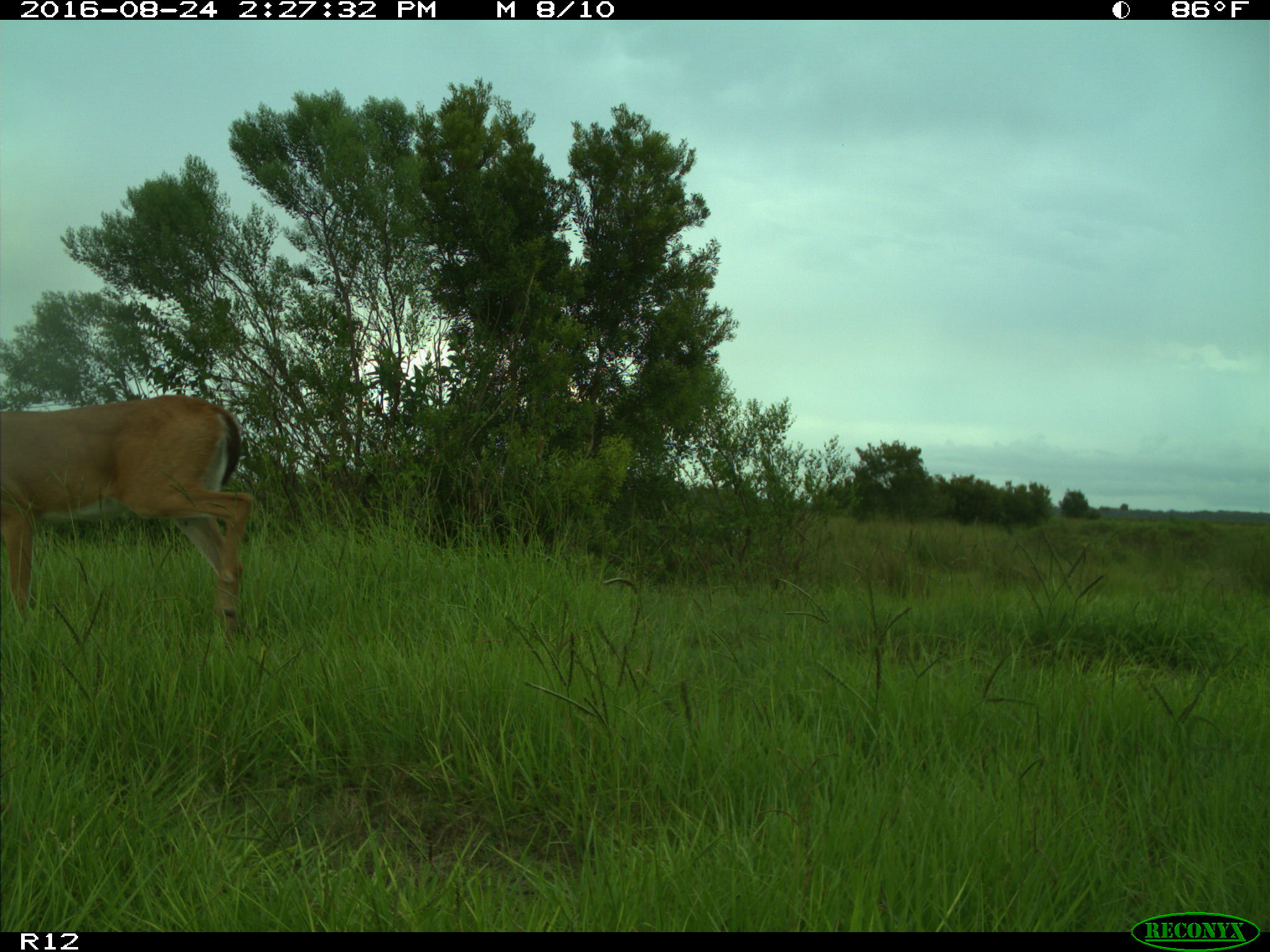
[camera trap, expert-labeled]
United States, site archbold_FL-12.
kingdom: Animalia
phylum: Chordata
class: Mammalia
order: Artiodactyla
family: Cervidae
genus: Odocoileus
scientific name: Odocoileus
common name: deer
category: unidentified deer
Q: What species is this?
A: Unidentified deer (deer) (Odocoileus).